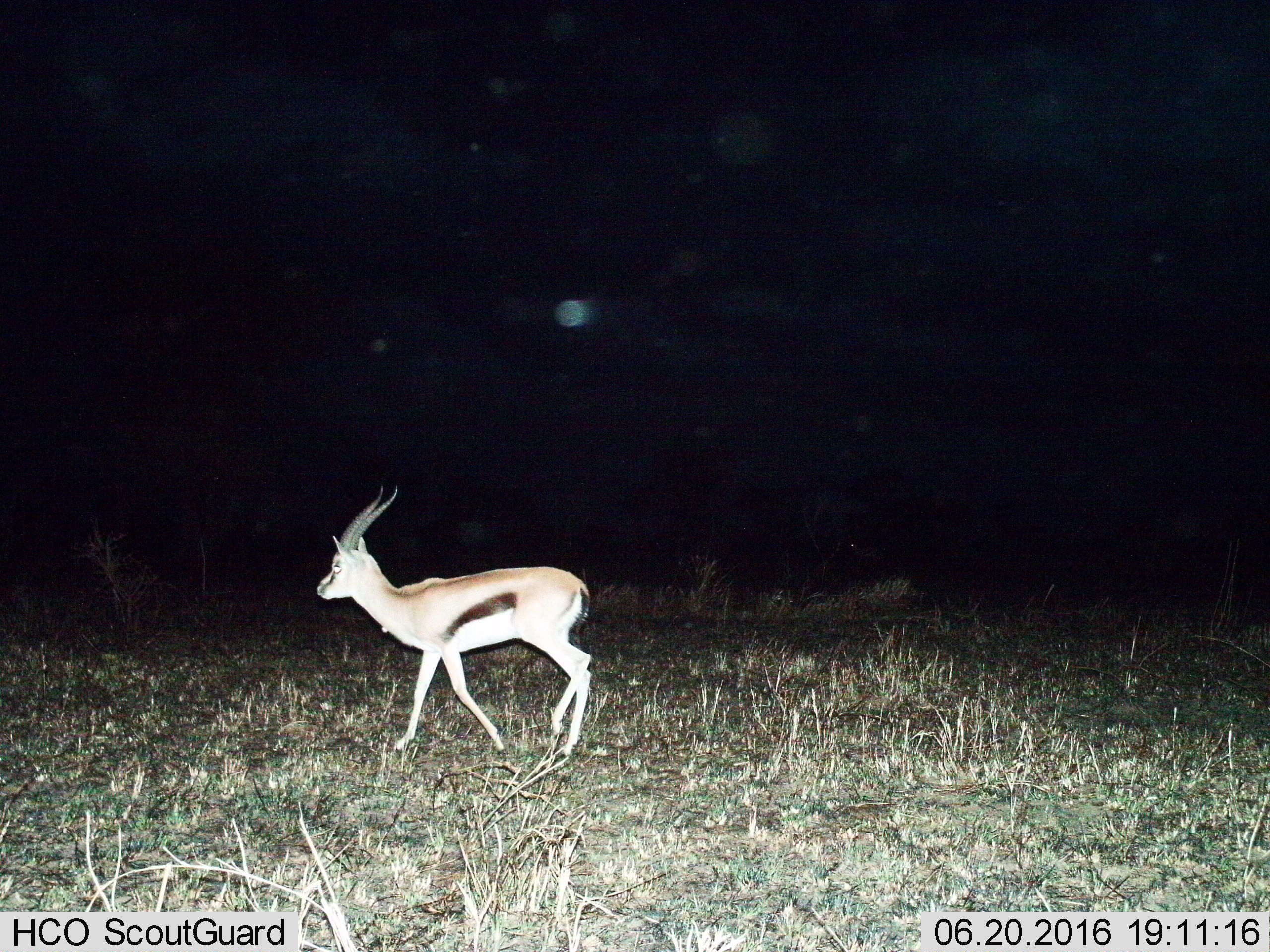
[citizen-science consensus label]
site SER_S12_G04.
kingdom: Animalia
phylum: Chordata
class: Mammalia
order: Artiodactyla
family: Bovidae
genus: Eudorcas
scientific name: Eudorcas thomsonii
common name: thomson's gazelle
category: gazellethomsons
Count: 1.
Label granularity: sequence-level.